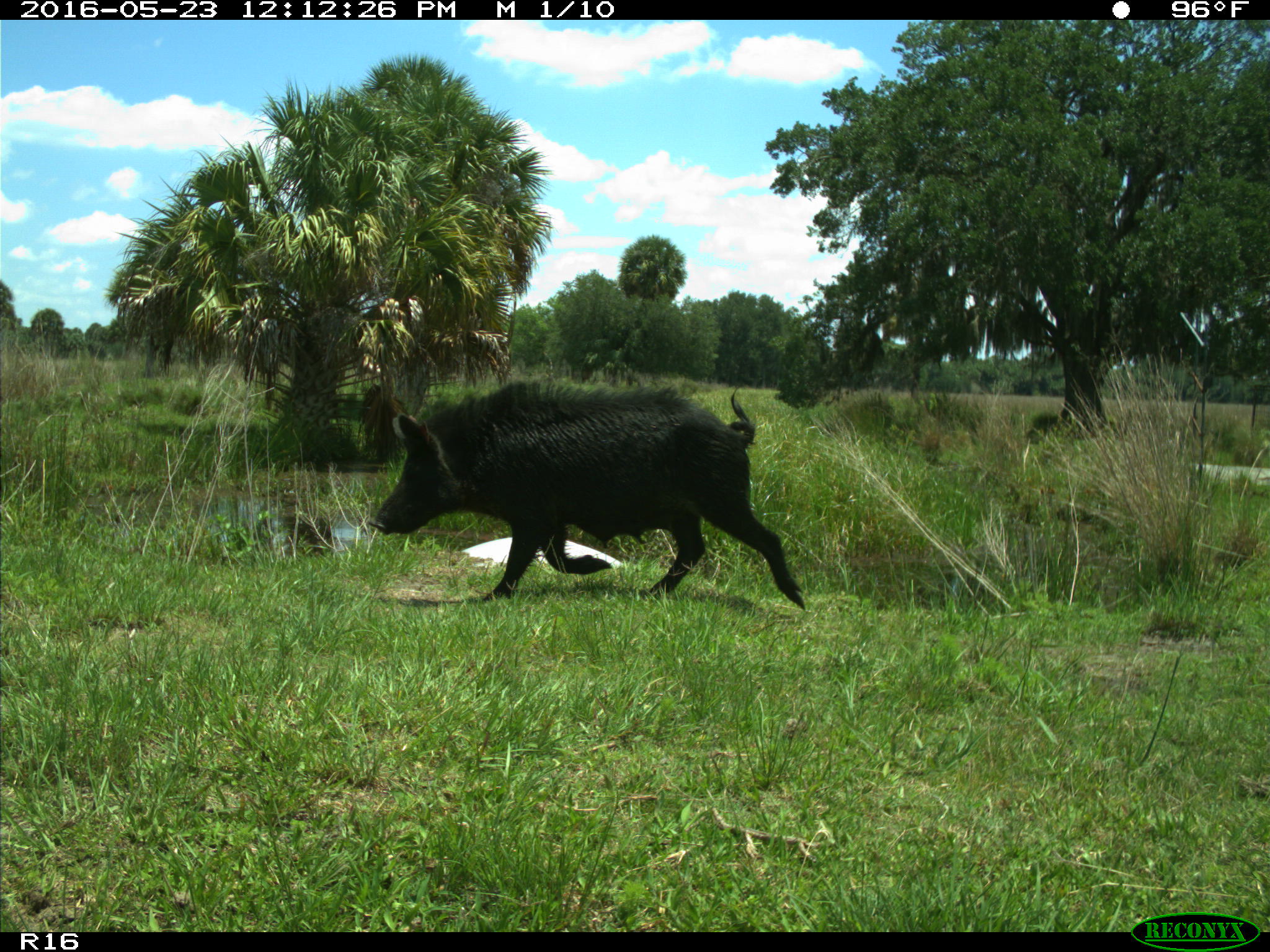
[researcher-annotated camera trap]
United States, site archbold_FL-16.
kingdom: Animalia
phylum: Chordata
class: Mammalia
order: Artiodactyla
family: Suidae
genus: Sus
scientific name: Sus scrofa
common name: wild boar